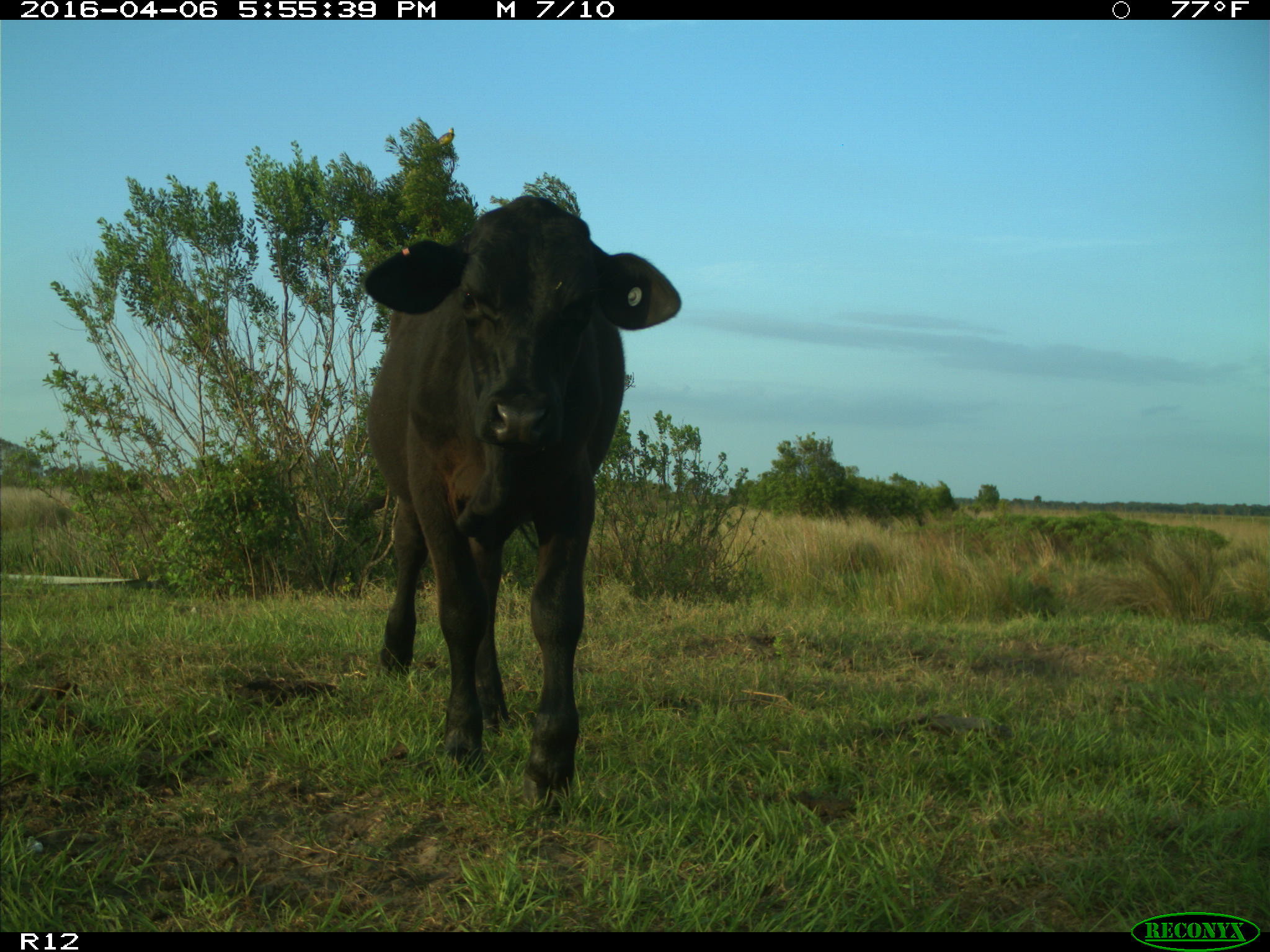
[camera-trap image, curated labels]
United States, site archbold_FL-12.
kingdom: Animalia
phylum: Chordata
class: Mammalia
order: Artiodactyla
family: Bovidae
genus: Bos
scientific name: Bos taurus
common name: domestic cow